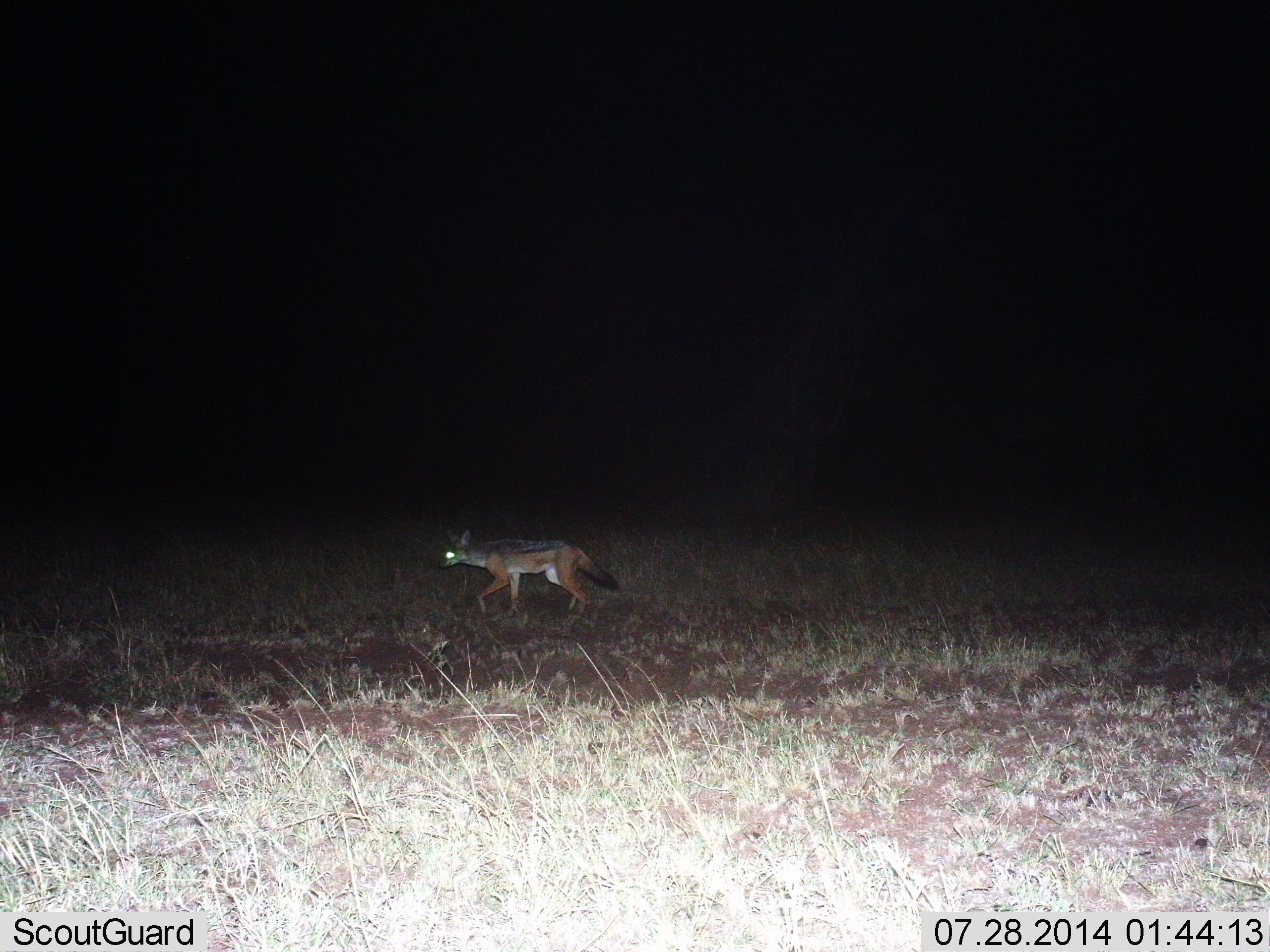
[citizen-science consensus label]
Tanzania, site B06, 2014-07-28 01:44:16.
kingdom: Animalia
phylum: Chordata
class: Mammalia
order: Carnivora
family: Canidae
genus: Lupulella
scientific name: Lupulella mesomelas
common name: black-backed jackal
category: jackal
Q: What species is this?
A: Jackal (black-backed jackal) (Lupulella mesomelas).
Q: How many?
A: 1.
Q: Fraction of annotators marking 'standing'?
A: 20%.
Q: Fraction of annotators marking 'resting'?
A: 0%.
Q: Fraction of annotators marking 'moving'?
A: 90%.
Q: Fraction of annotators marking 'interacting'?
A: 0%.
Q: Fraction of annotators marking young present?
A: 0%.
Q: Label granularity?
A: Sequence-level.